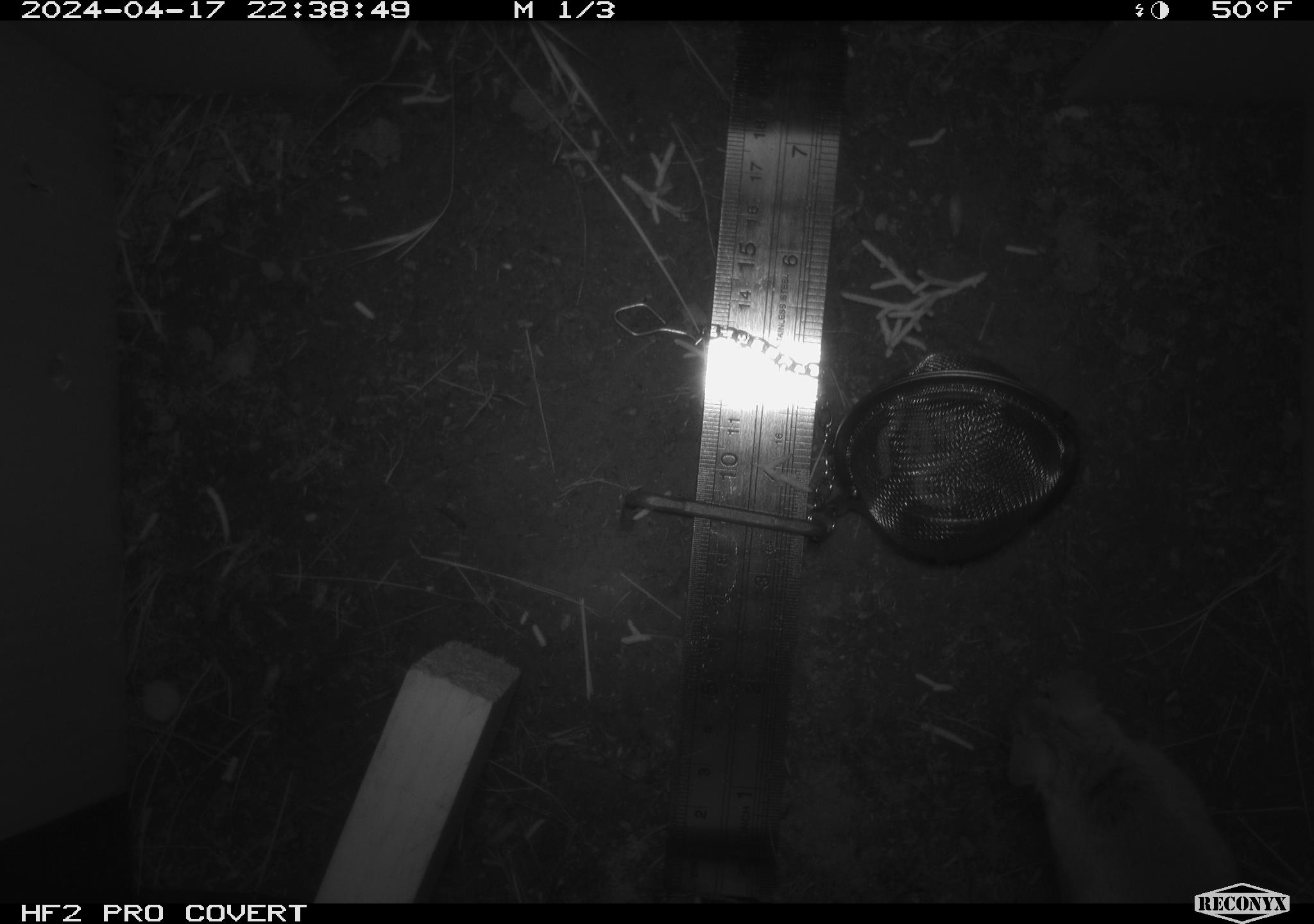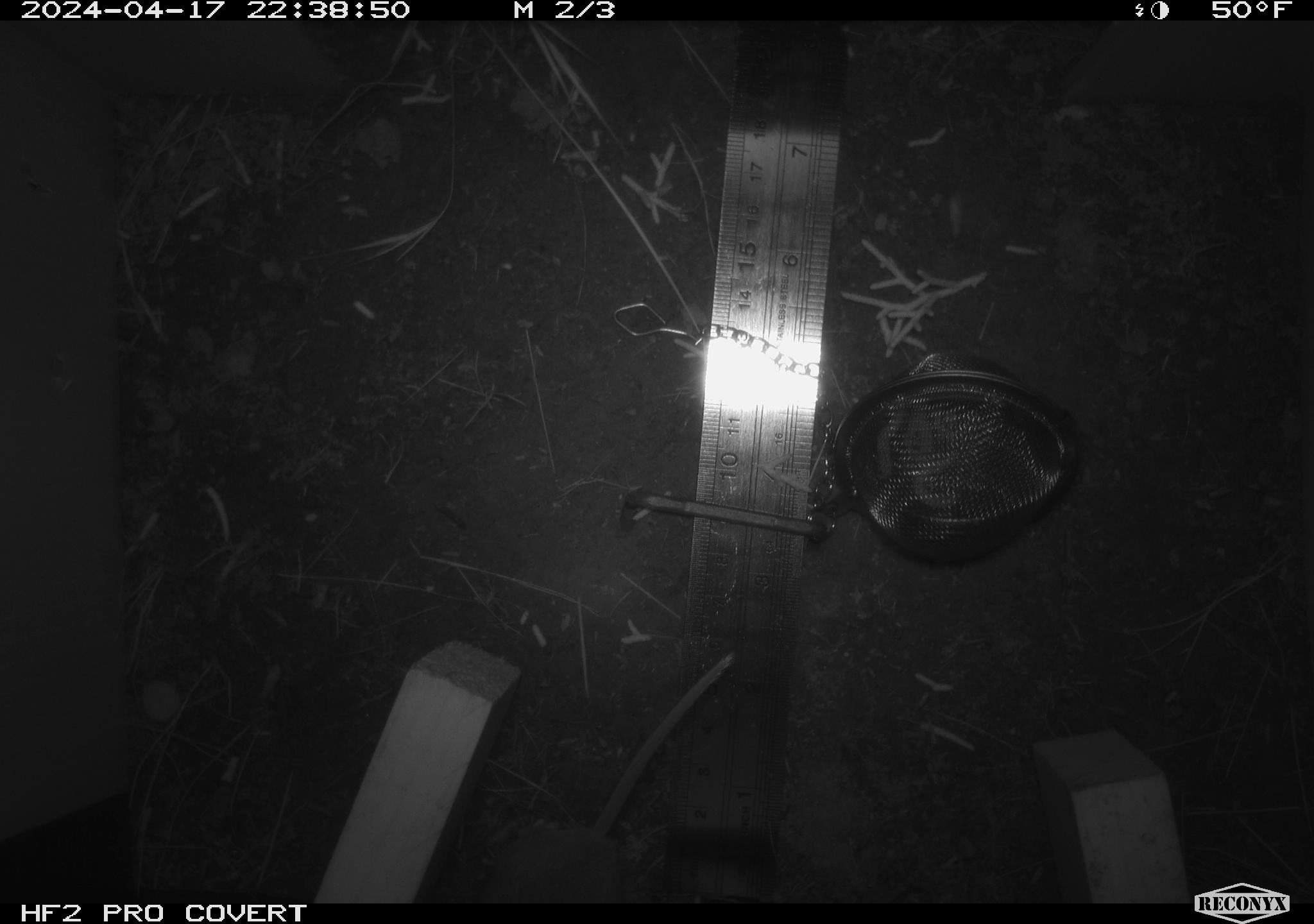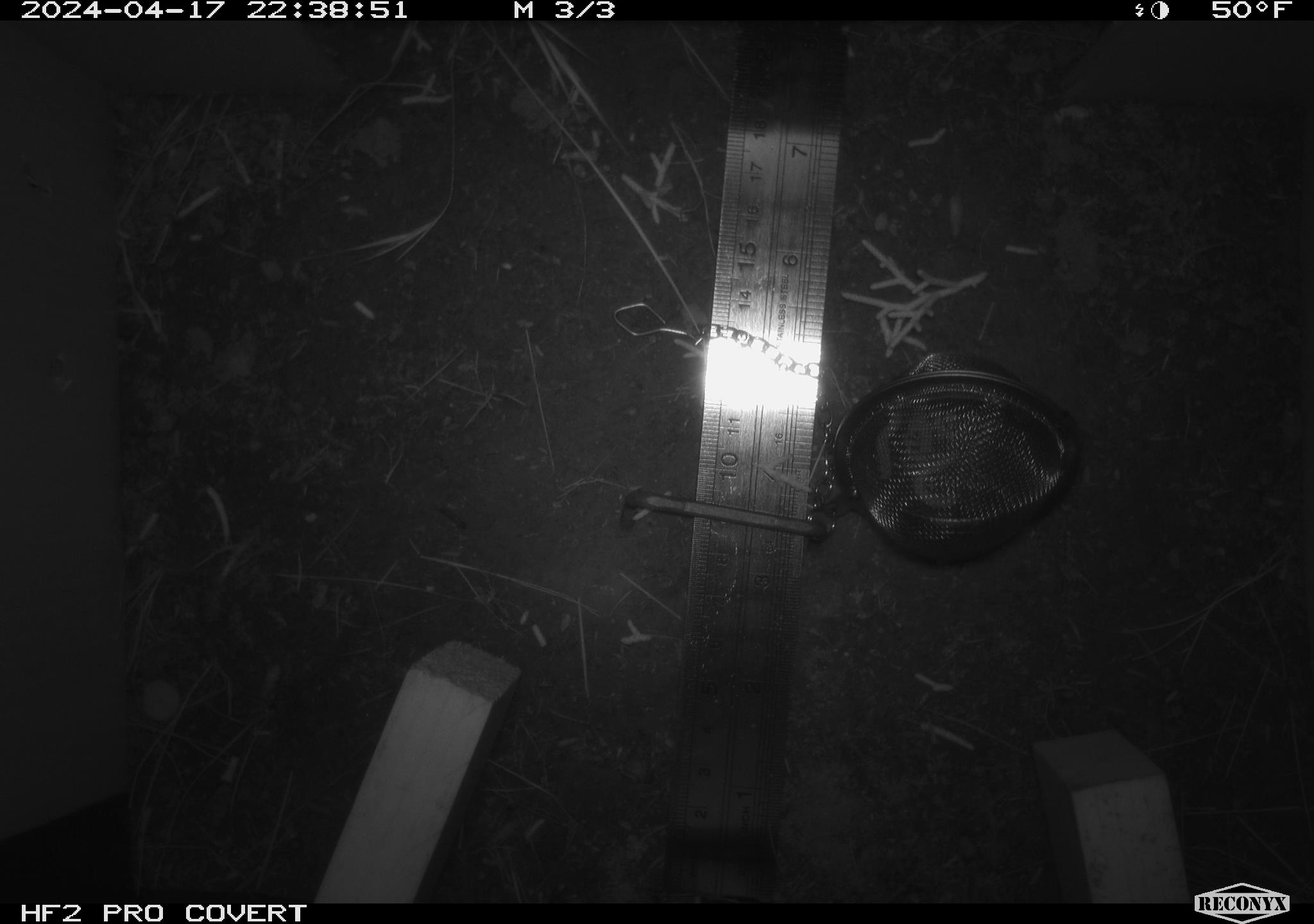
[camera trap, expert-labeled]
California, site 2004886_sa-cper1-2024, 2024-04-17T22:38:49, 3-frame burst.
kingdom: Animalia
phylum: Chordata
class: Mammalia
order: Rodentia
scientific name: Rodentia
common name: rodent